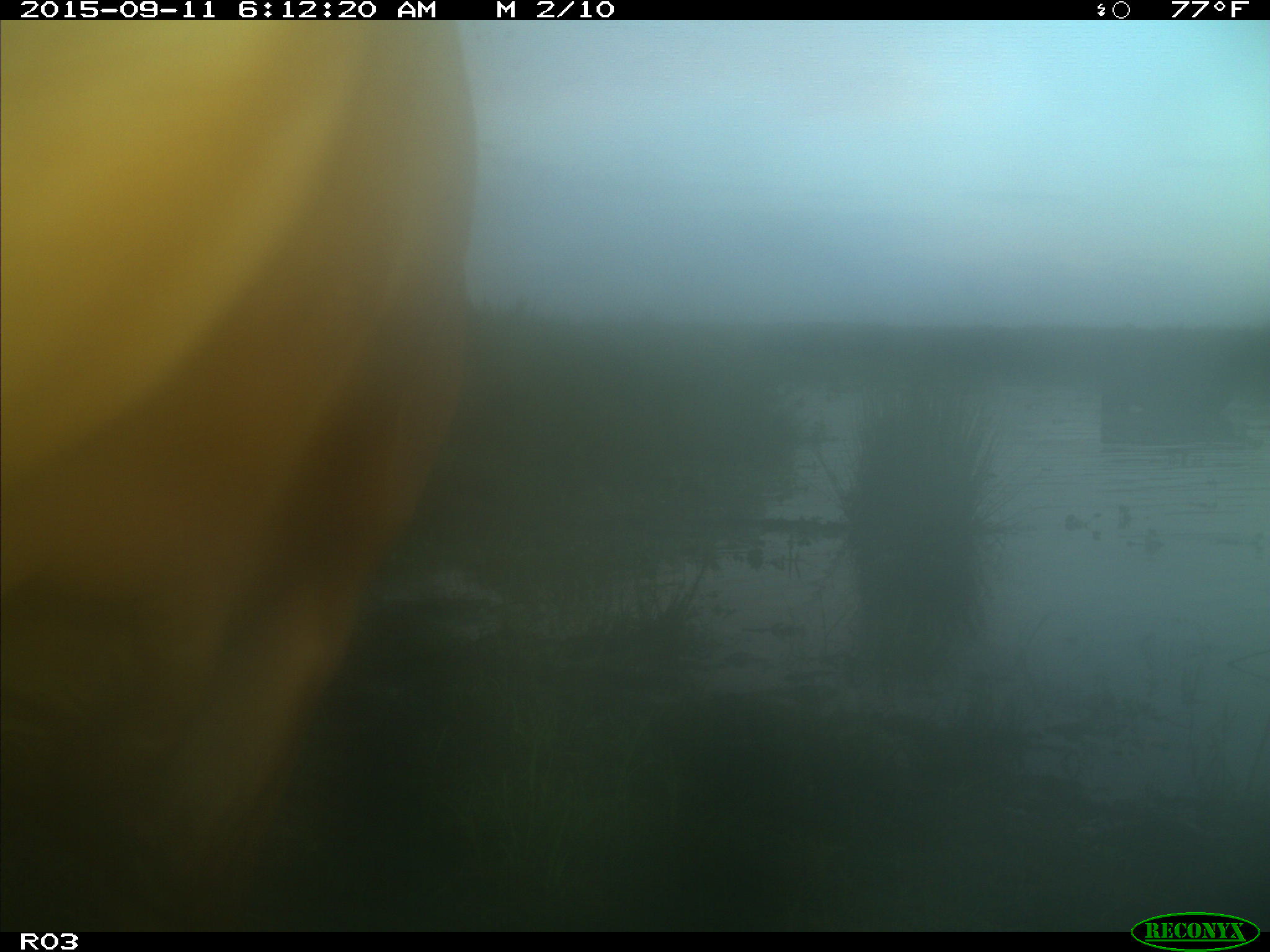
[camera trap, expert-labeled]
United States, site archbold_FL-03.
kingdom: Animalia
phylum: Chordata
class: Mammalia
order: Artiodactyla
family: Bovidae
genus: Bos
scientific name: Bos taurus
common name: domestic cow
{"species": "Bos taurus (domestic cow)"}